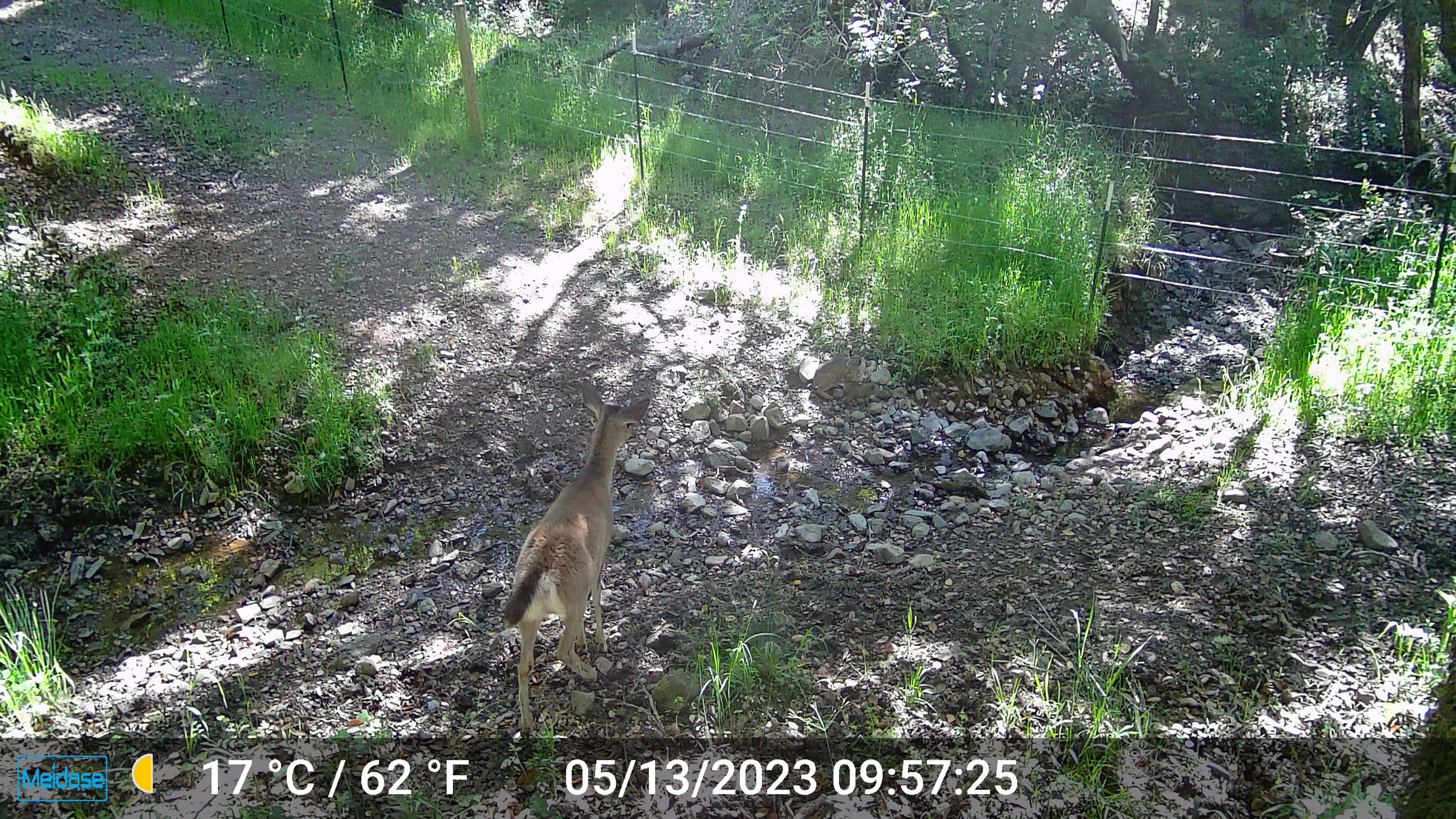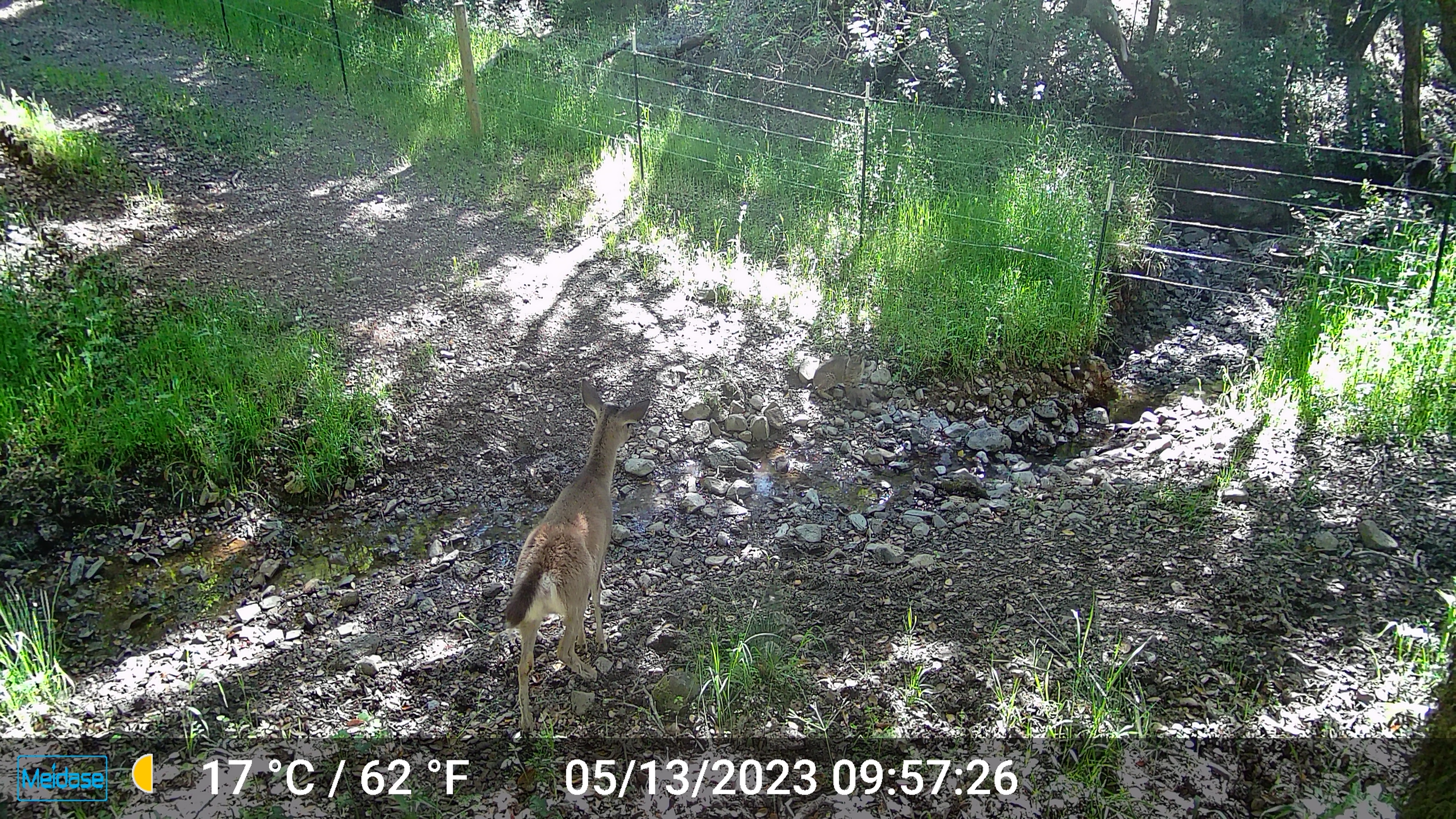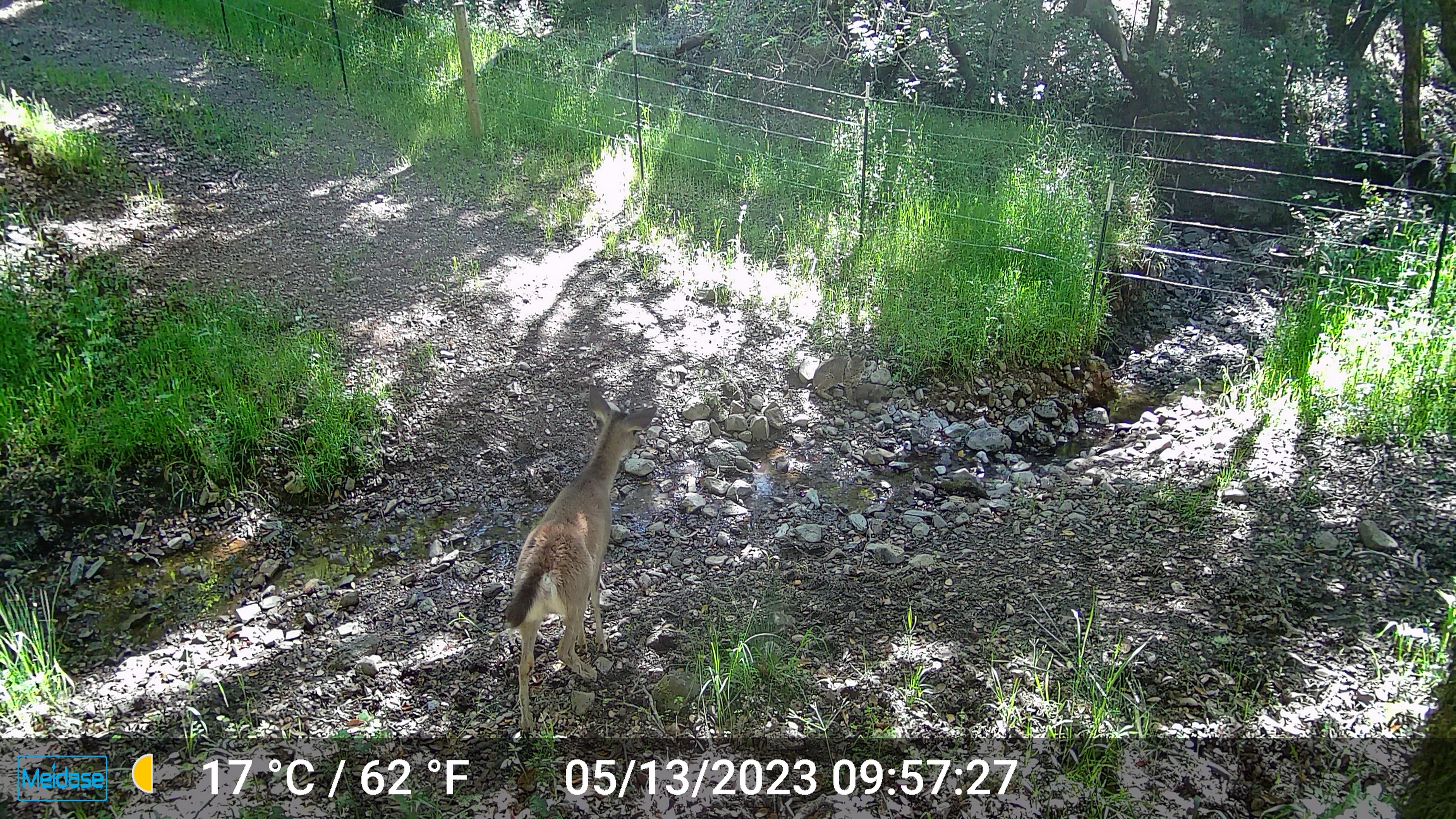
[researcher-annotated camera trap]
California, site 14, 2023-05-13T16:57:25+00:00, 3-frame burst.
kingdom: Animalia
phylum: Chordata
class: Mammalia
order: Artiodactyla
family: Cervidae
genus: Odocoileus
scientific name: Odocoileus hemionus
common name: mule deer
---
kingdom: Animalia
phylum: Chordata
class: Mammalia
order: Carnivora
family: Felidae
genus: Lynx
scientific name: Lynx rufus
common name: bobcat